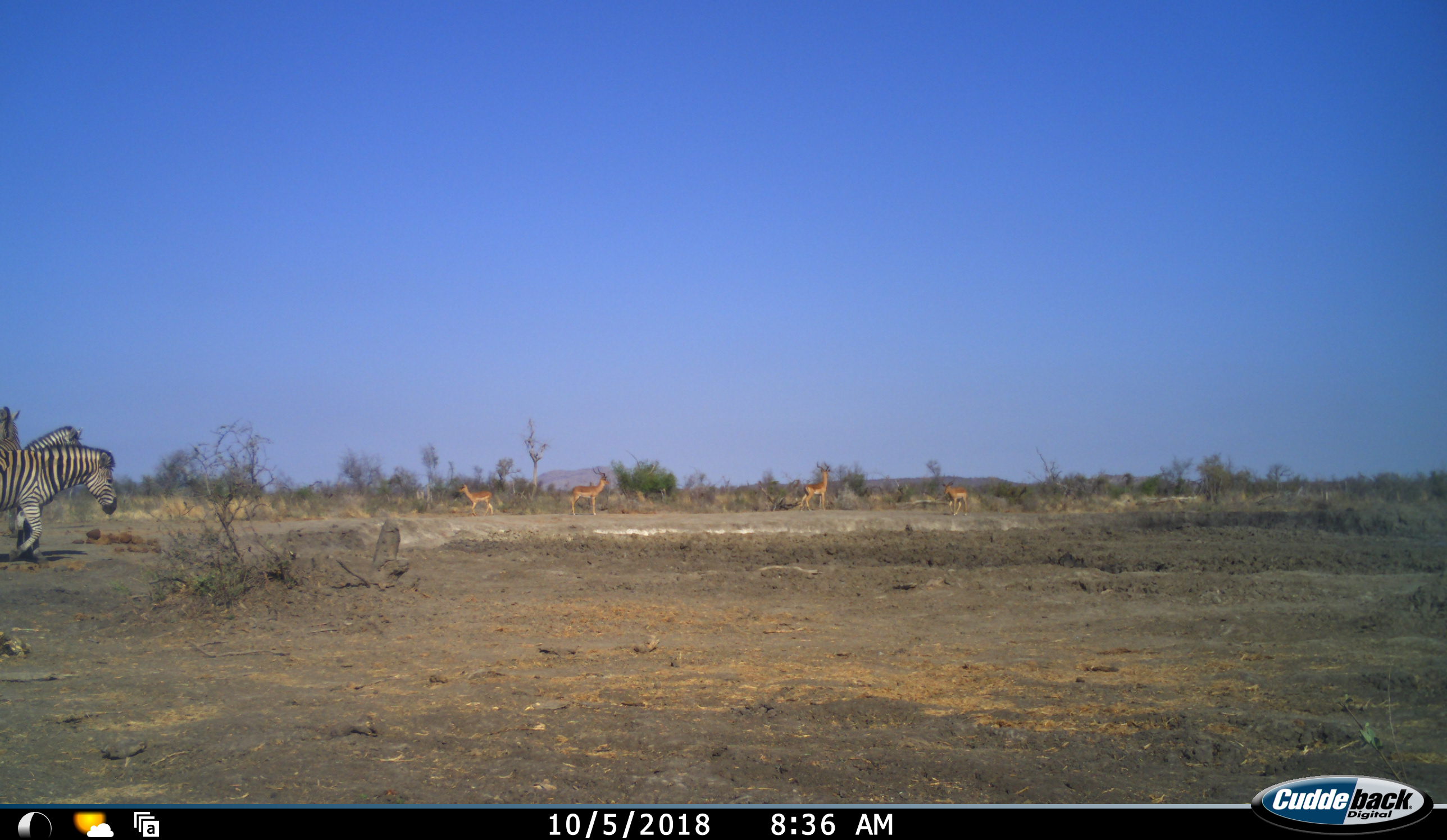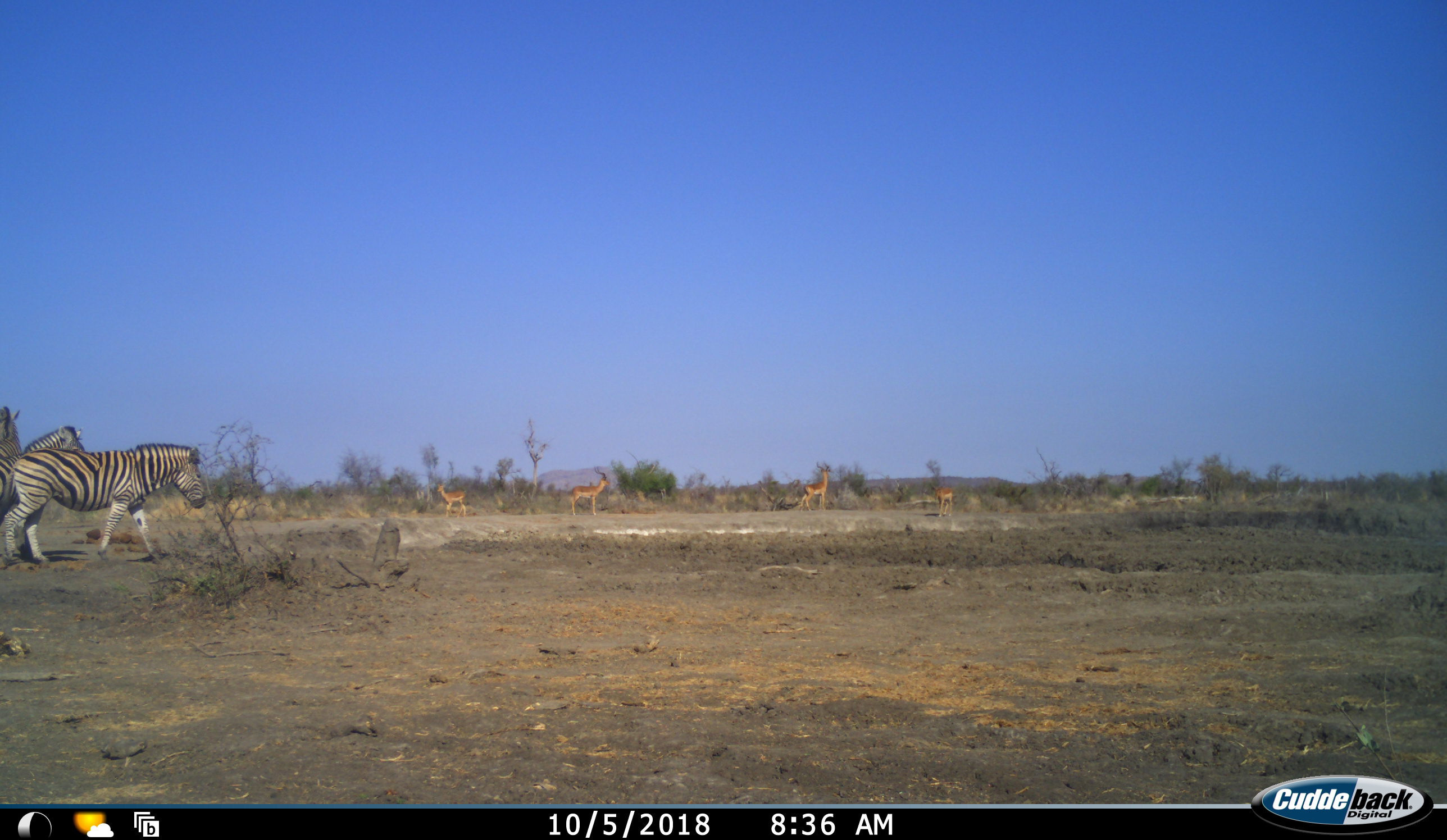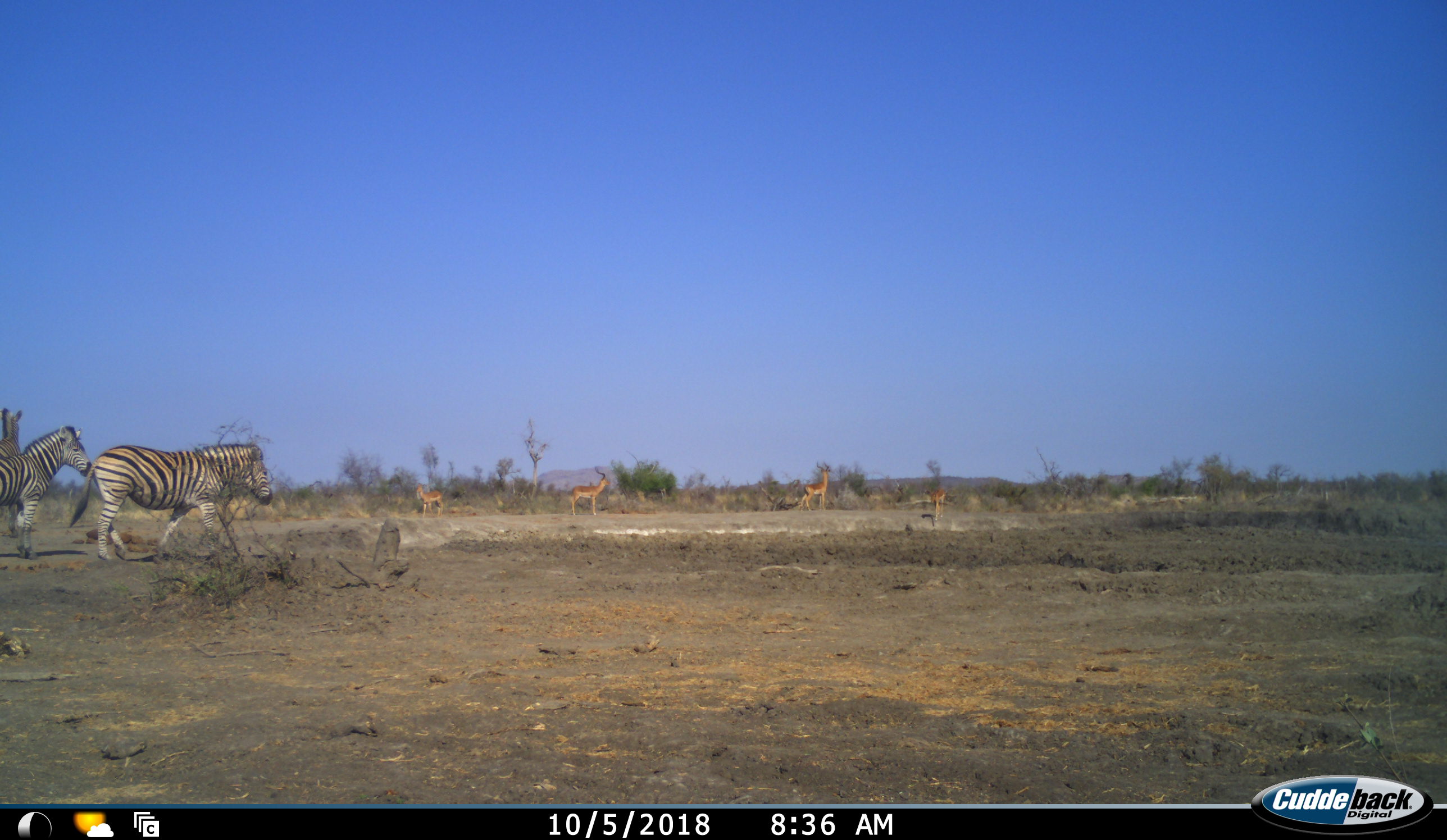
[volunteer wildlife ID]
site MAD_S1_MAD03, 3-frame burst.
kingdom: Animalia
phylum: Chordata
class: Mammalia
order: Artiodactyla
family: Bovidae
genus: Aepyceros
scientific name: Aepyceros melampus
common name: impala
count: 4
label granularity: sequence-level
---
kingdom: Animalia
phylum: Chordata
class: Mammalia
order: Perissodactyla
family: Equidae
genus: Equus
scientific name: Equus quagga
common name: plains zebra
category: zebraplains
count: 3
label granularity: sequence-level